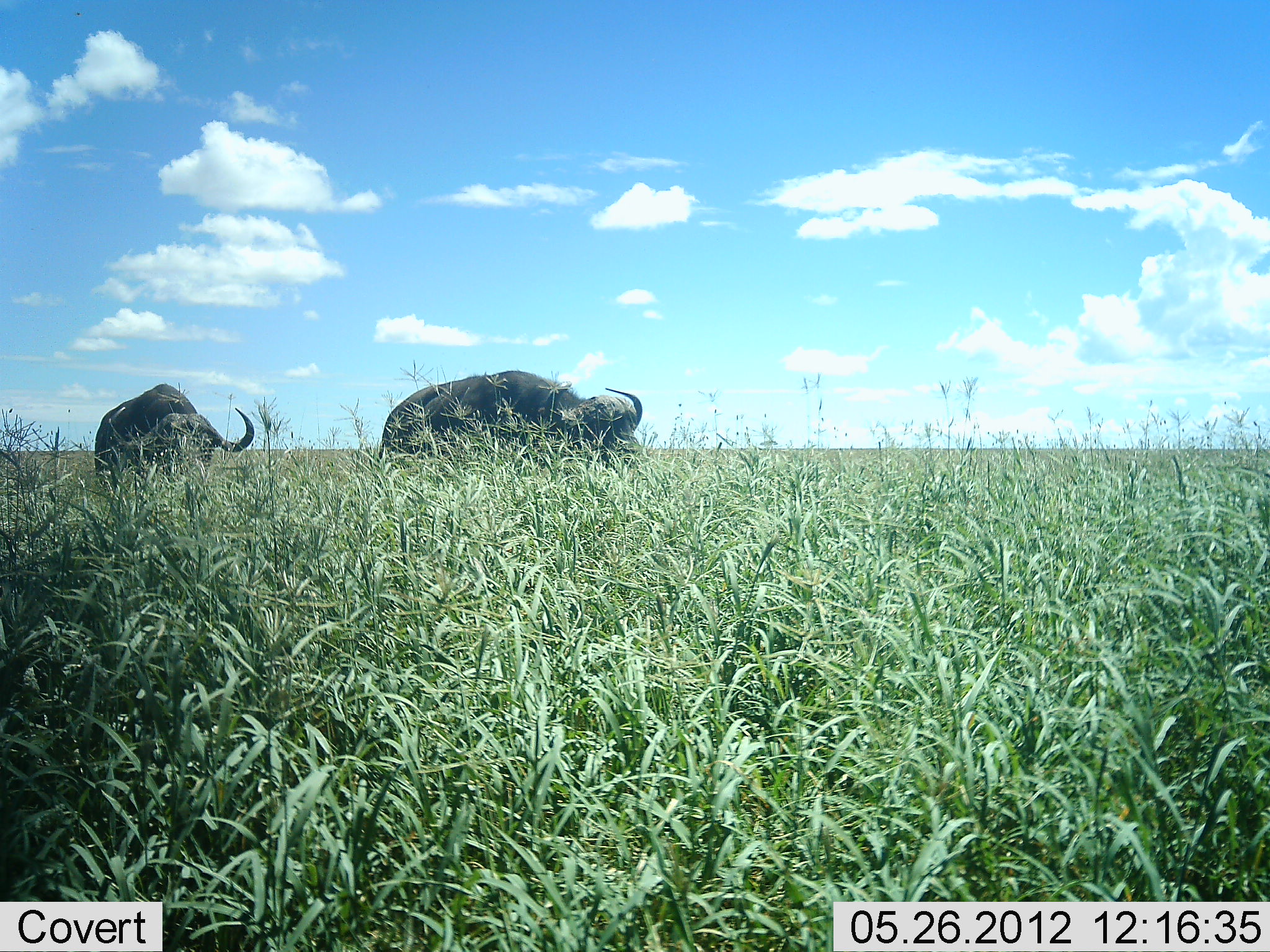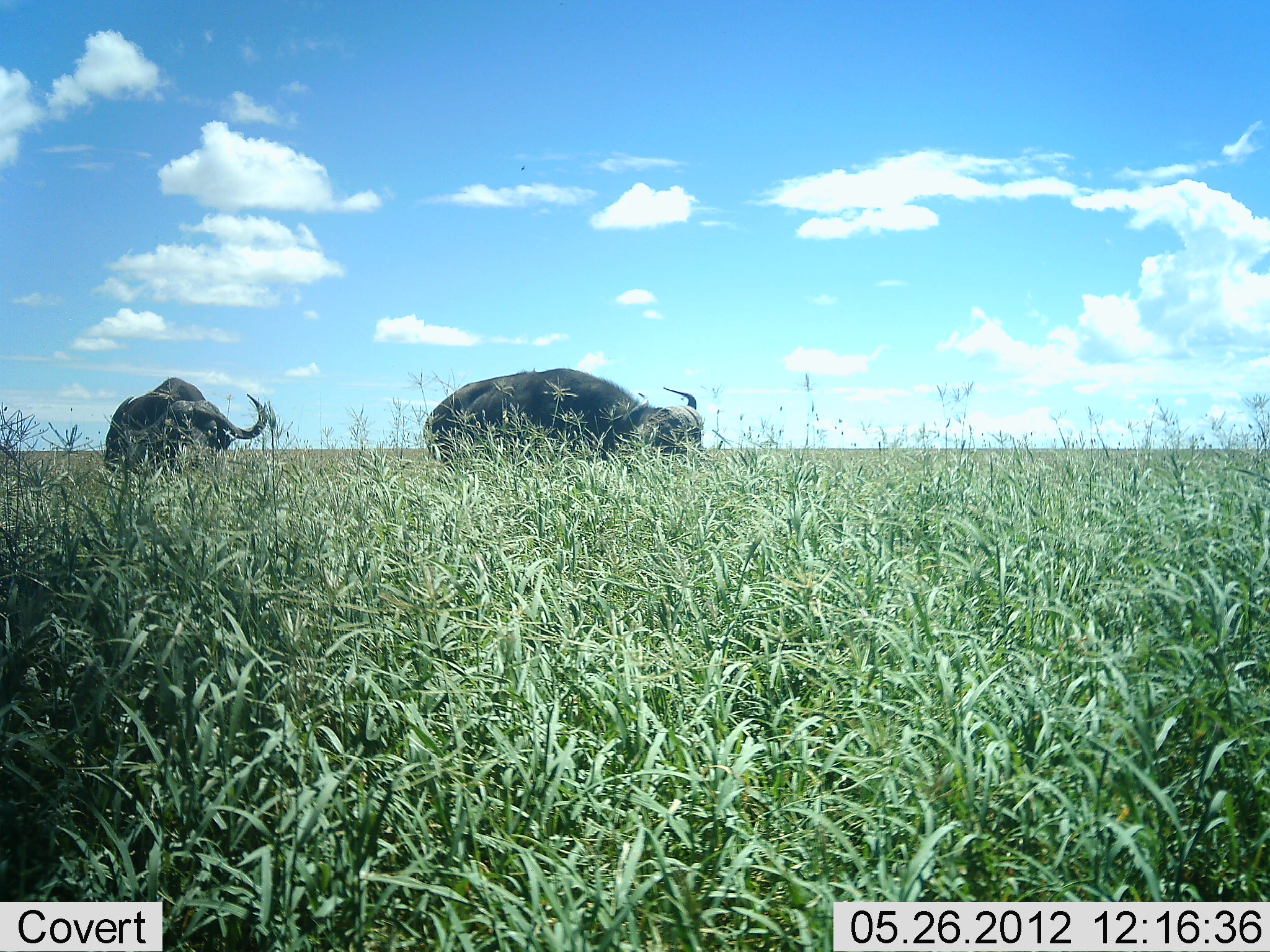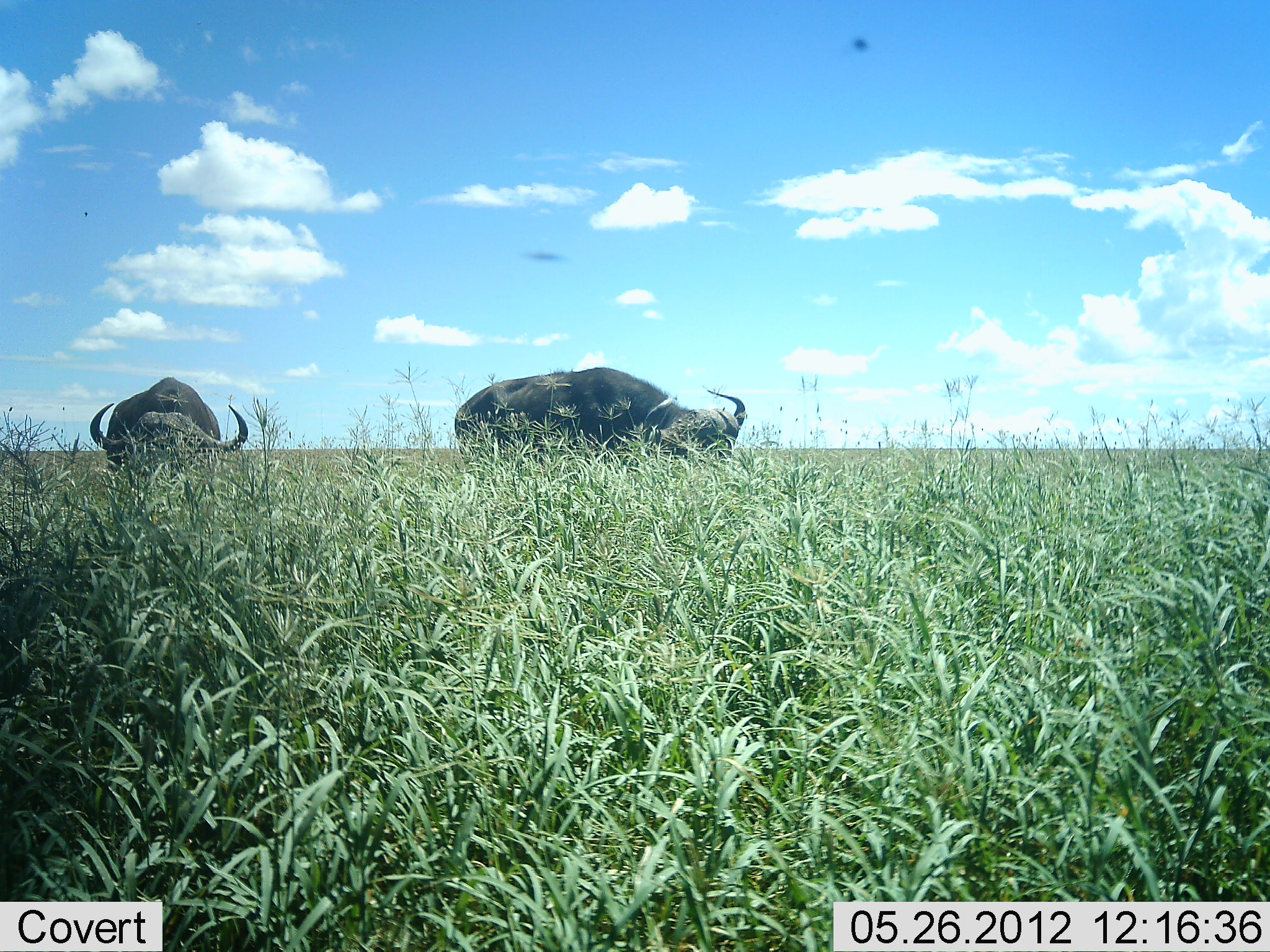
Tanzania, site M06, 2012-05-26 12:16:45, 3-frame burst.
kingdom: Animalia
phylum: Chordata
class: Mammalia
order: Artiodactyla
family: Bovidae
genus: Syncerus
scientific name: Syncerus caffer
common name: cape buffalo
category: buffalo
Buffalo (cape buffalo) (Syncerus caffer), count 2. Behavior (volunteer vote fractions): standing 6%, resting 0%, moving 69%, interacting 0%. Young present (vote fraction): 0%. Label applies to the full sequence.